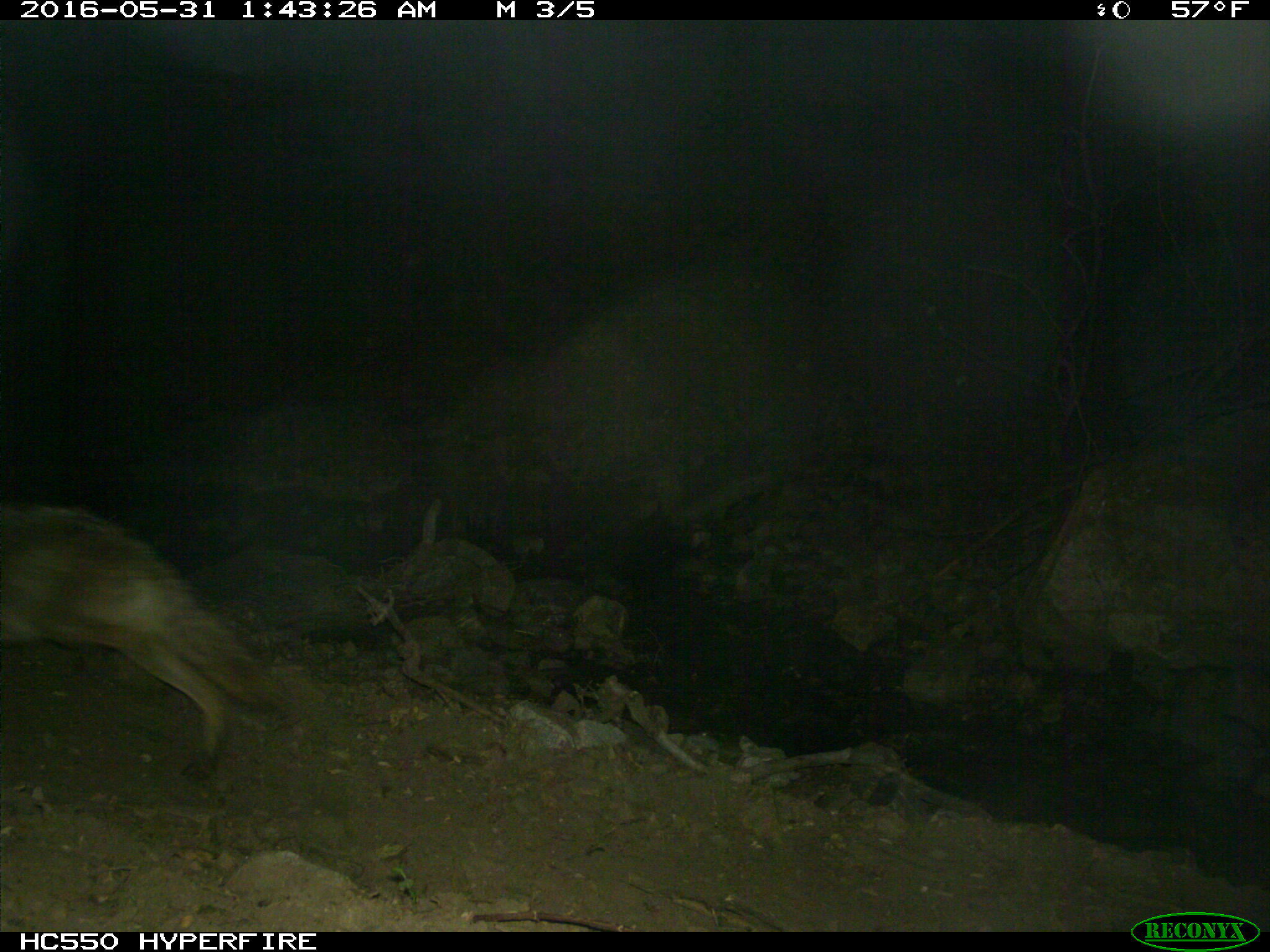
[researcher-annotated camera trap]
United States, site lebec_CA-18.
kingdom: Animalia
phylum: Chordata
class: Mammalia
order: Carnivora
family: Canidae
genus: Canis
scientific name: Canis latrans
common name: coyote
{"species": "Canis latrans (coyote)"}